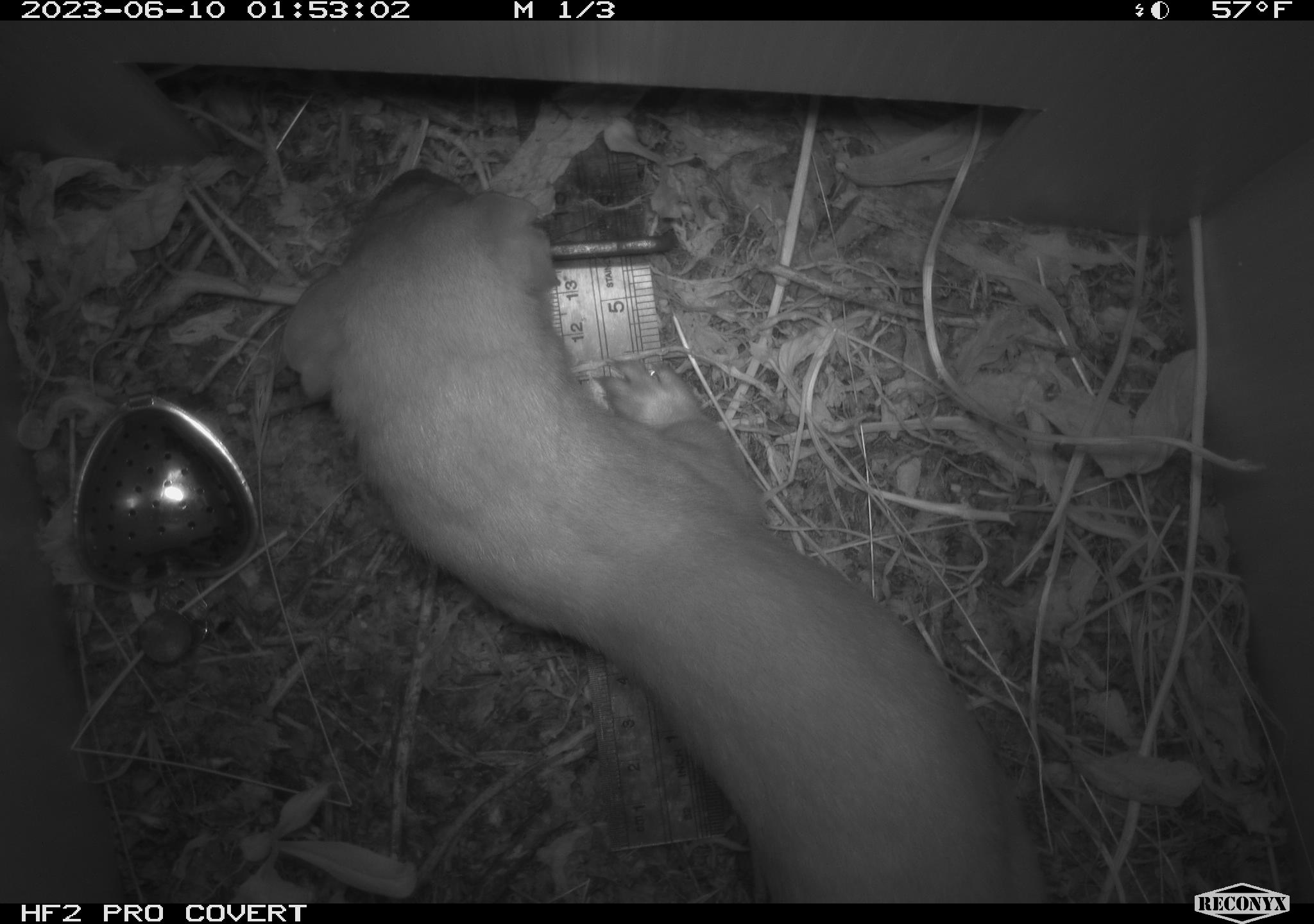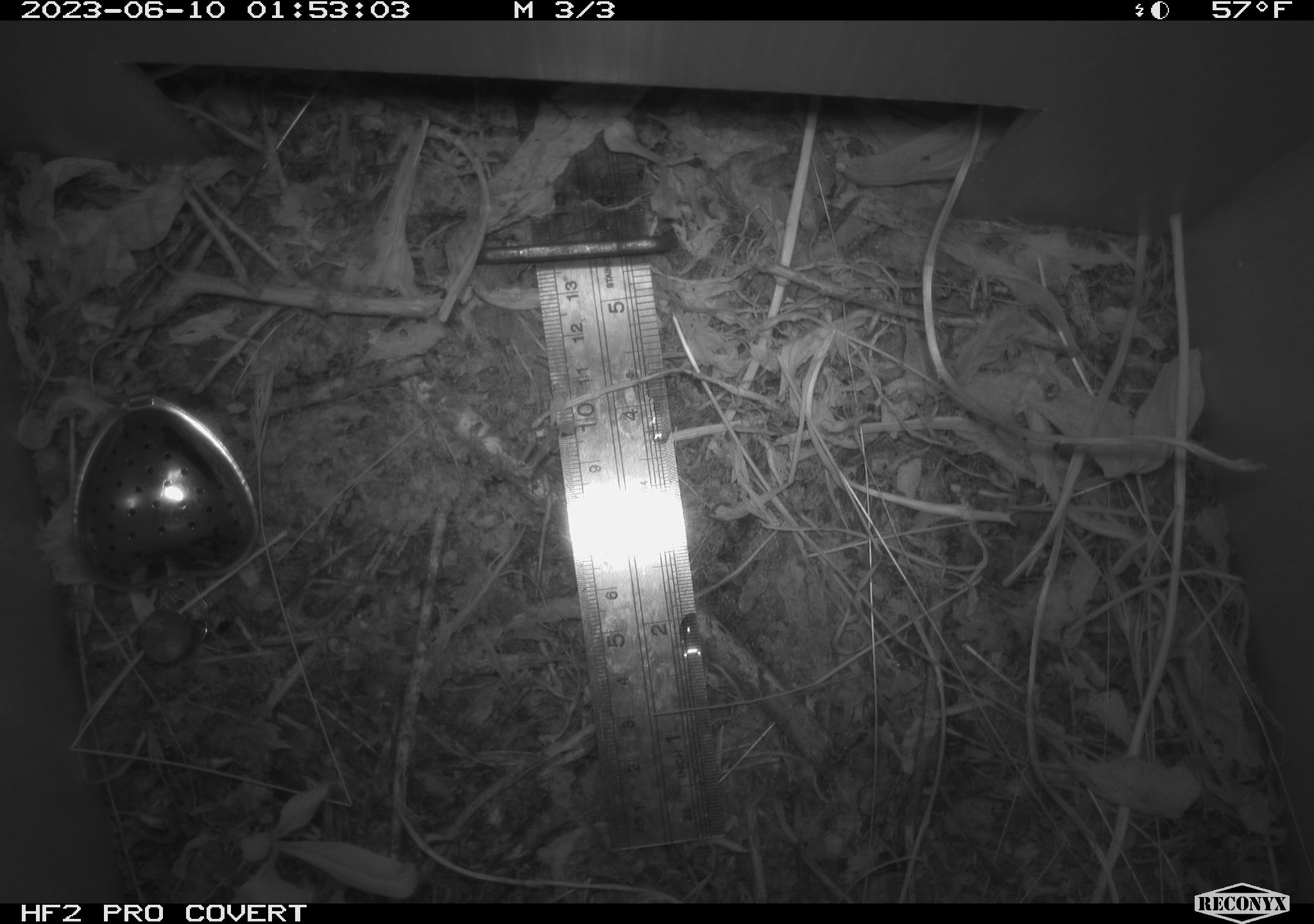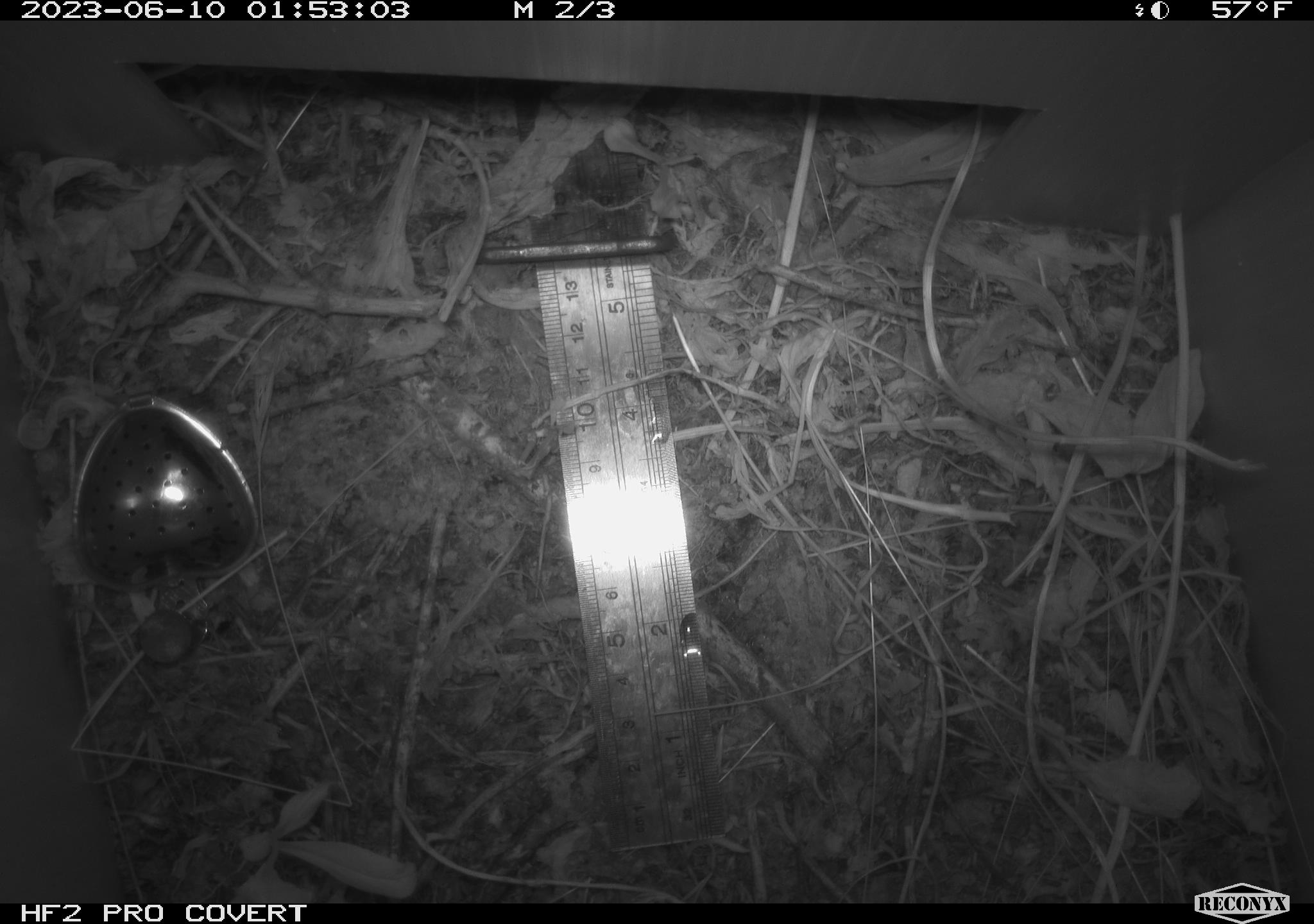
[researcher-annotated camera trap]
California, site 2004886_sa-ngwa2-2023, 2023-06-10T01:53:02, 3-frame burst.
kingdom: Animalia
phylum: Chordata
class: Mammalia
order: Carnivora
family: Mustelidae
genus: Neogale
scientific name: Neogale frenata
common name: long-tailed weasel